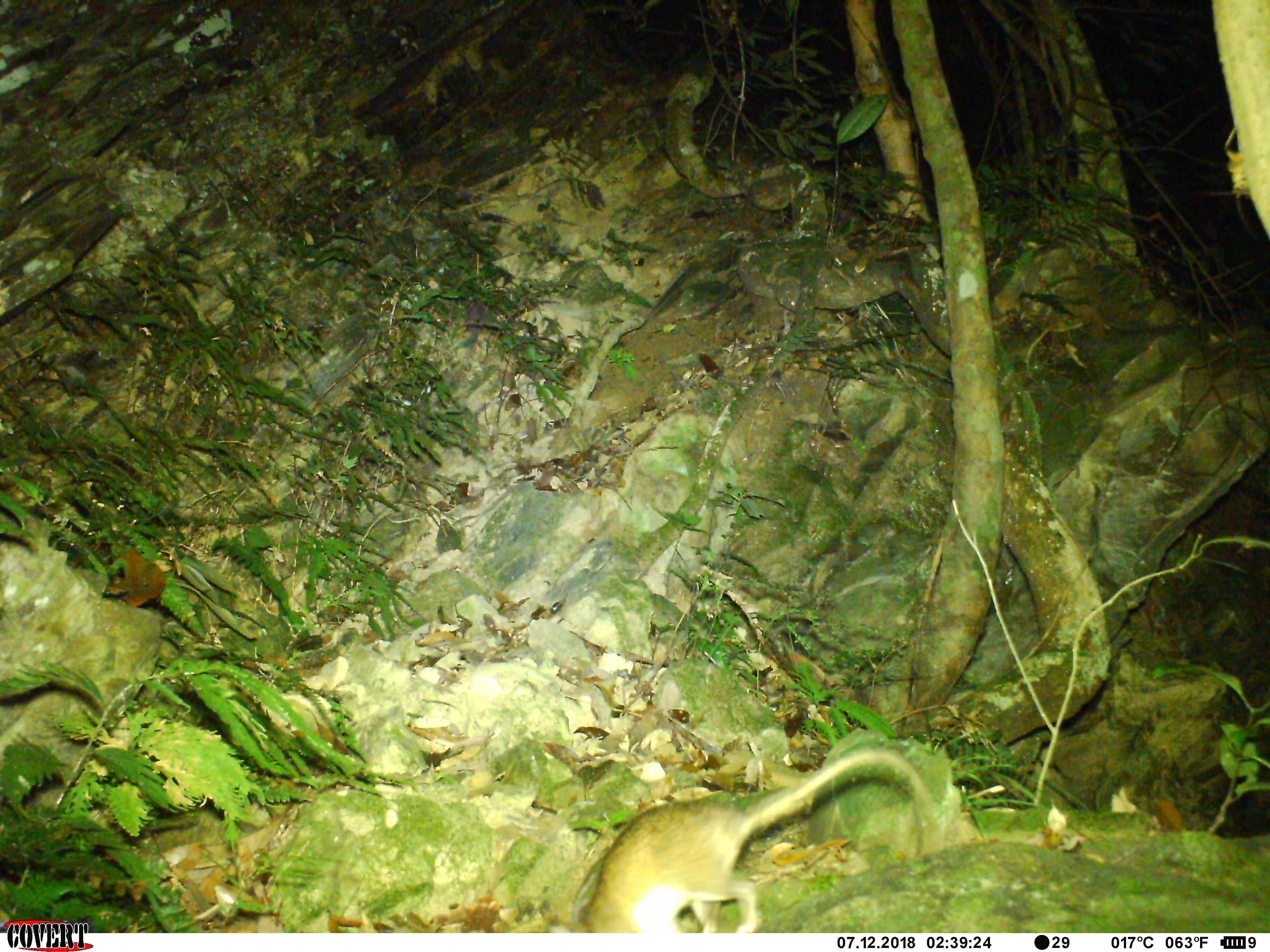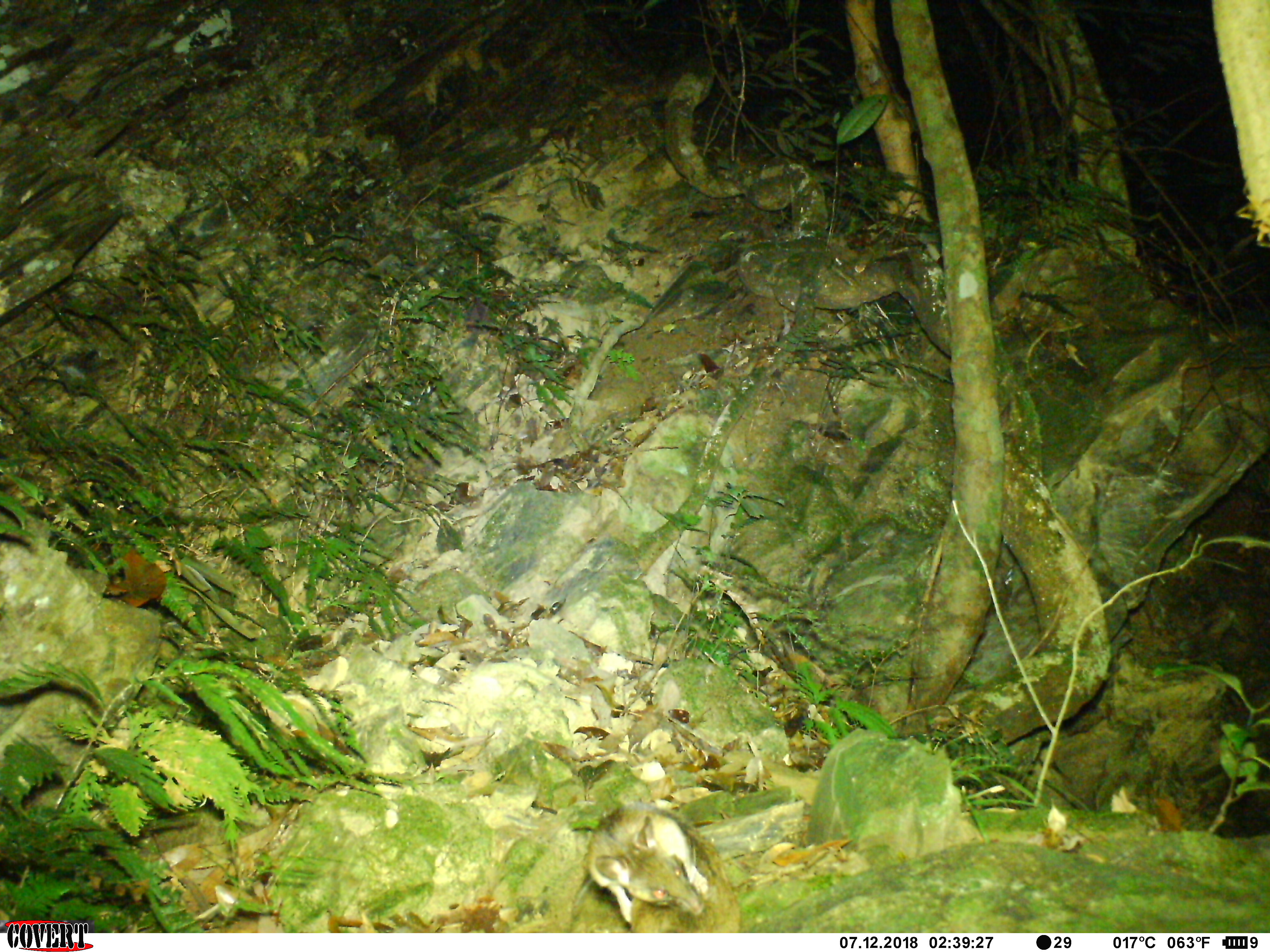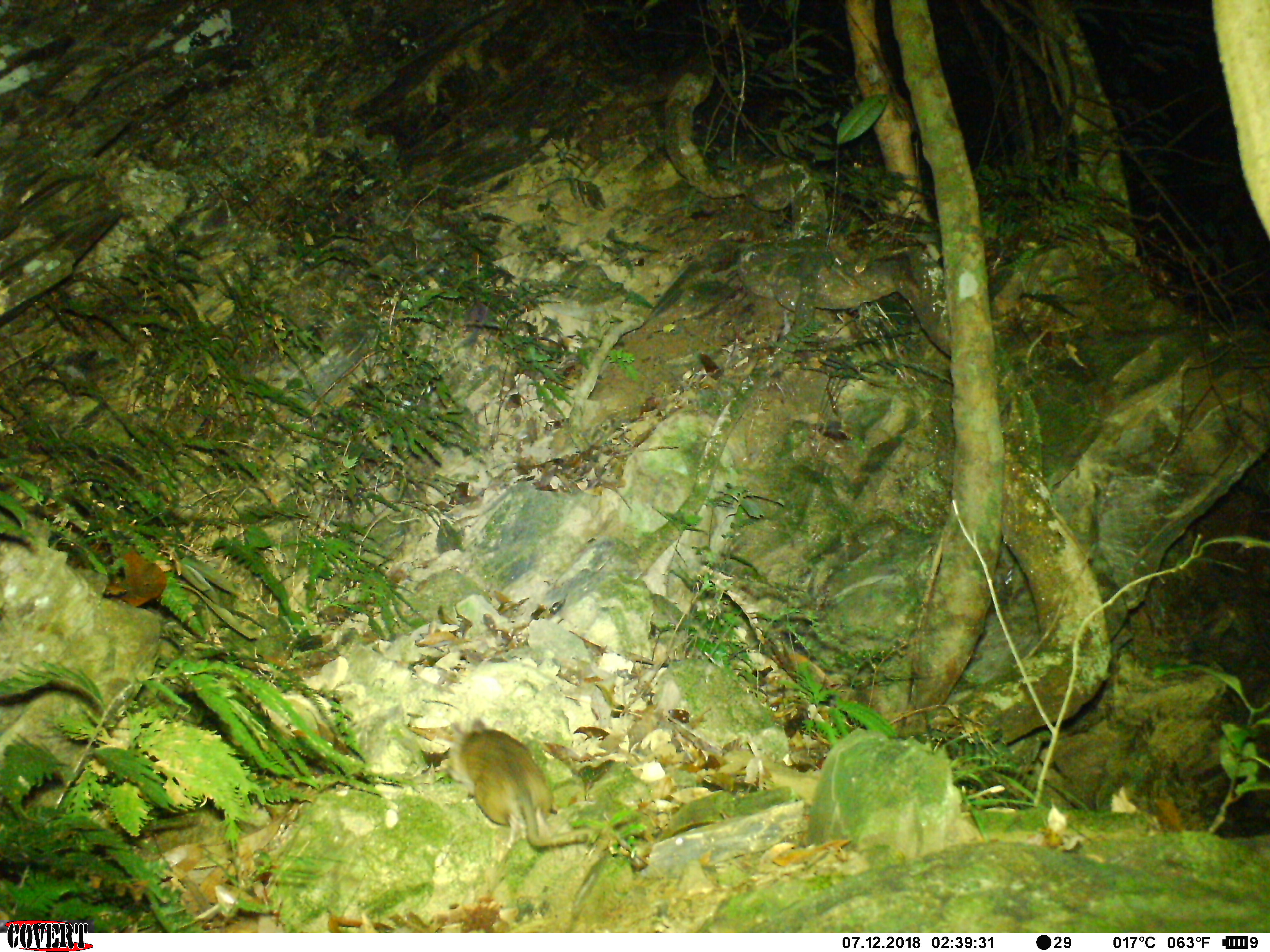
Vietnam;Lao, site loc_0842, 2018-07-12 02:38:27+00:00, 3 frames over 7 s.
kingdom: Animalia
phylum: Chordata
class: Mammalia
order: Rodentia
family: Muridae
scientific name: Muridae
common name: old-world mice and rats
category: unidentified murid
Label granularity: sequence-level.